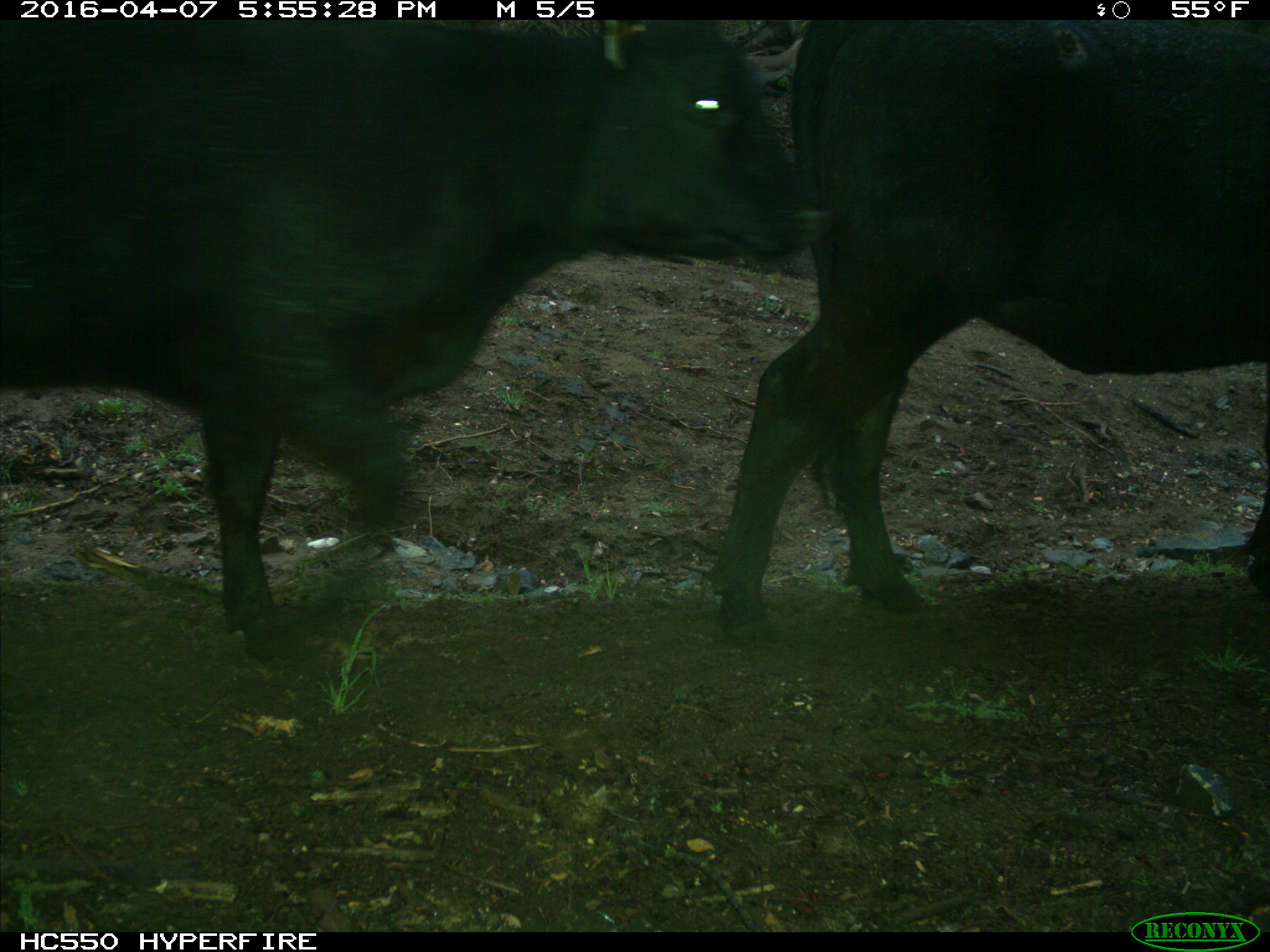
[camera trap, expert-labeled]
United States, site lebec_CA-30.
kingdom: Animalia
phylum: Chordata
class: Mammalia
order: Artiodactyla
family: Bovidae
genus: Bos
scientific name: Bos taurus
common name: domestic cow